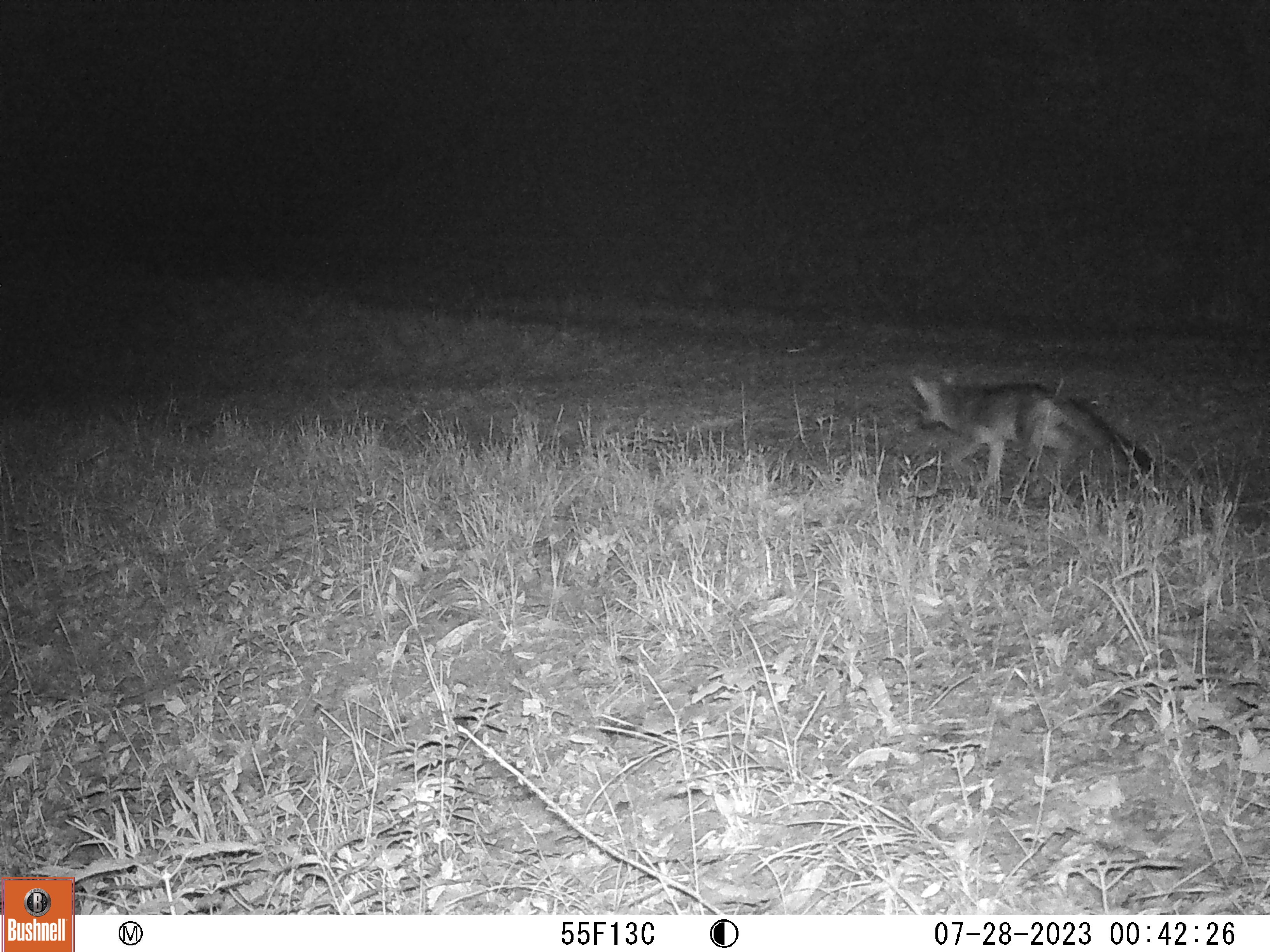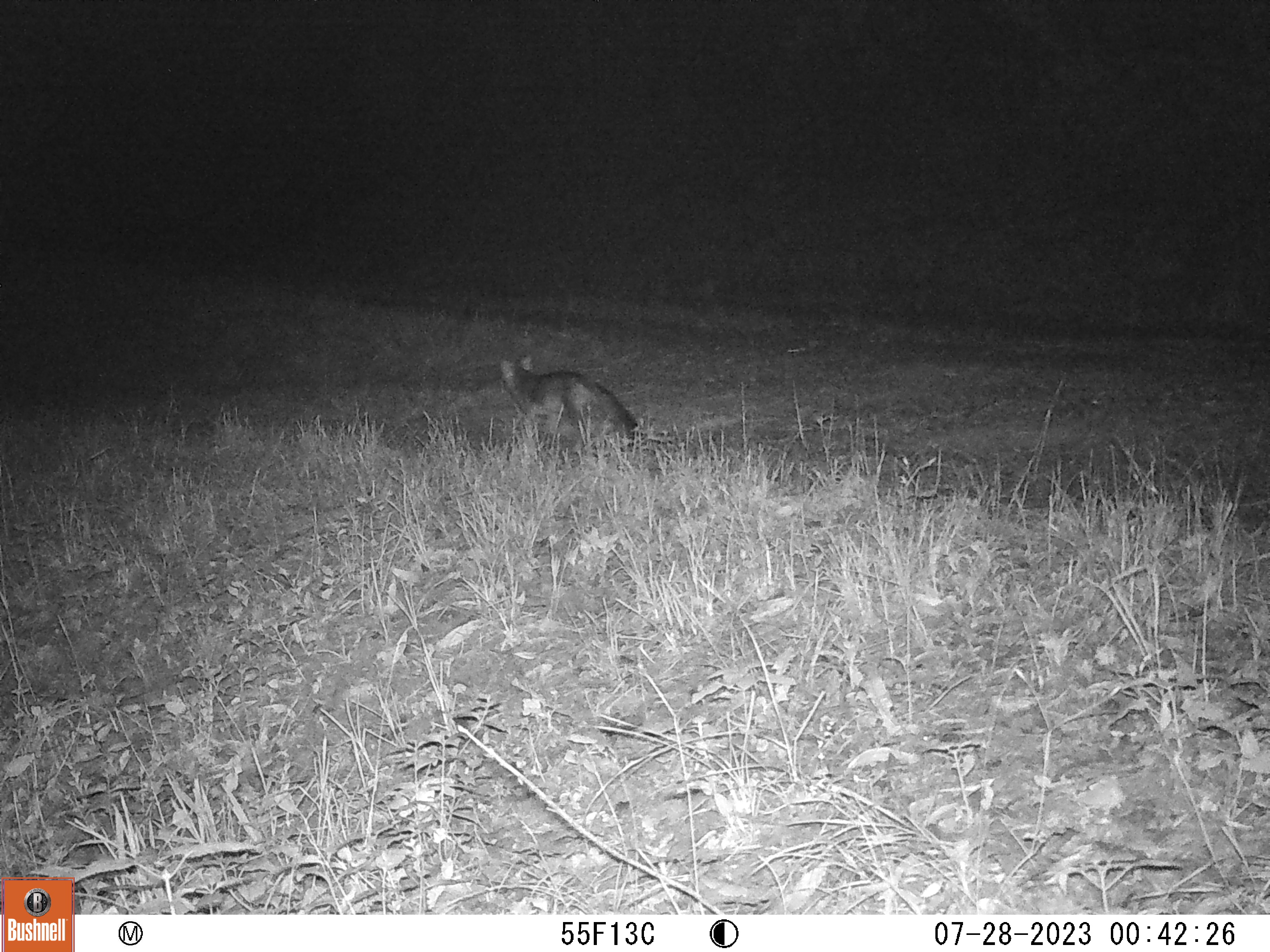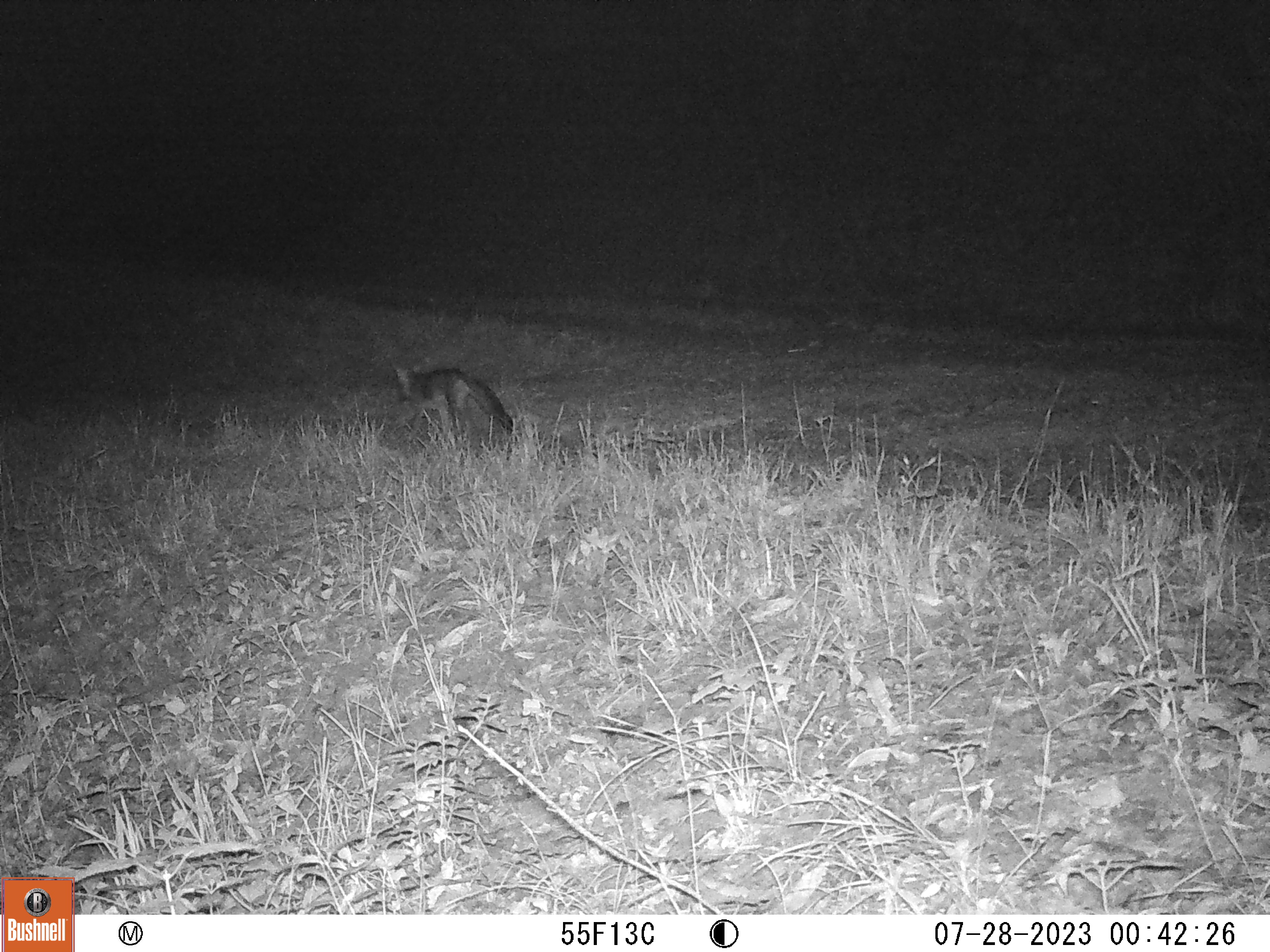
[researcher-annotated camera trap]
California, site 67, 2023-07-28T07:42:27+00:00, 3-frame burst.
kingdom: Animalia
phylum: Chordata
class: Mammalia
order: Carnivora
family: Canidae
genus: Urocyon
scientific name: Urocyon cinereoargenteus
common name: gray fox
Gray fox (Urocyon cinereoargenteus).